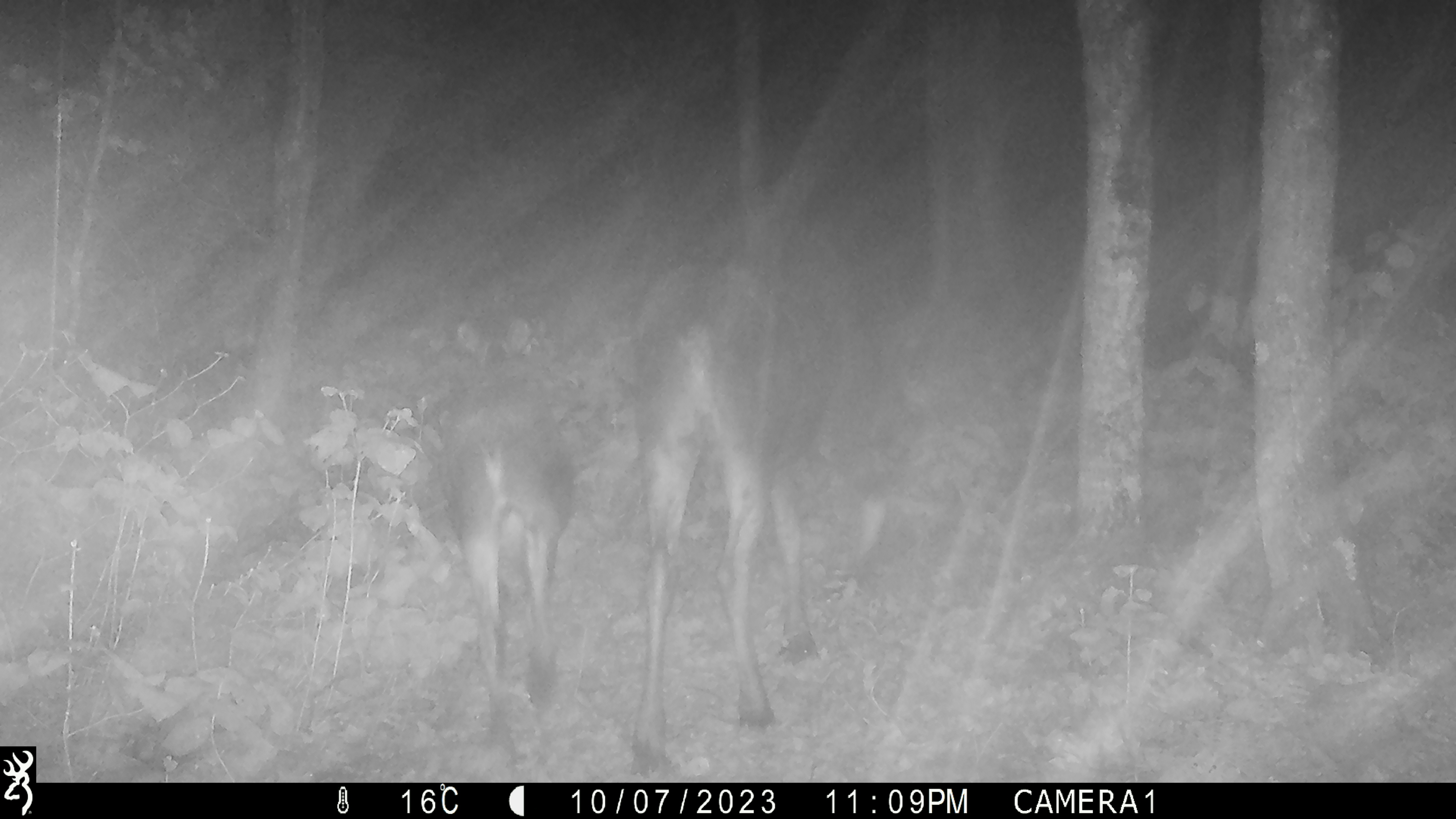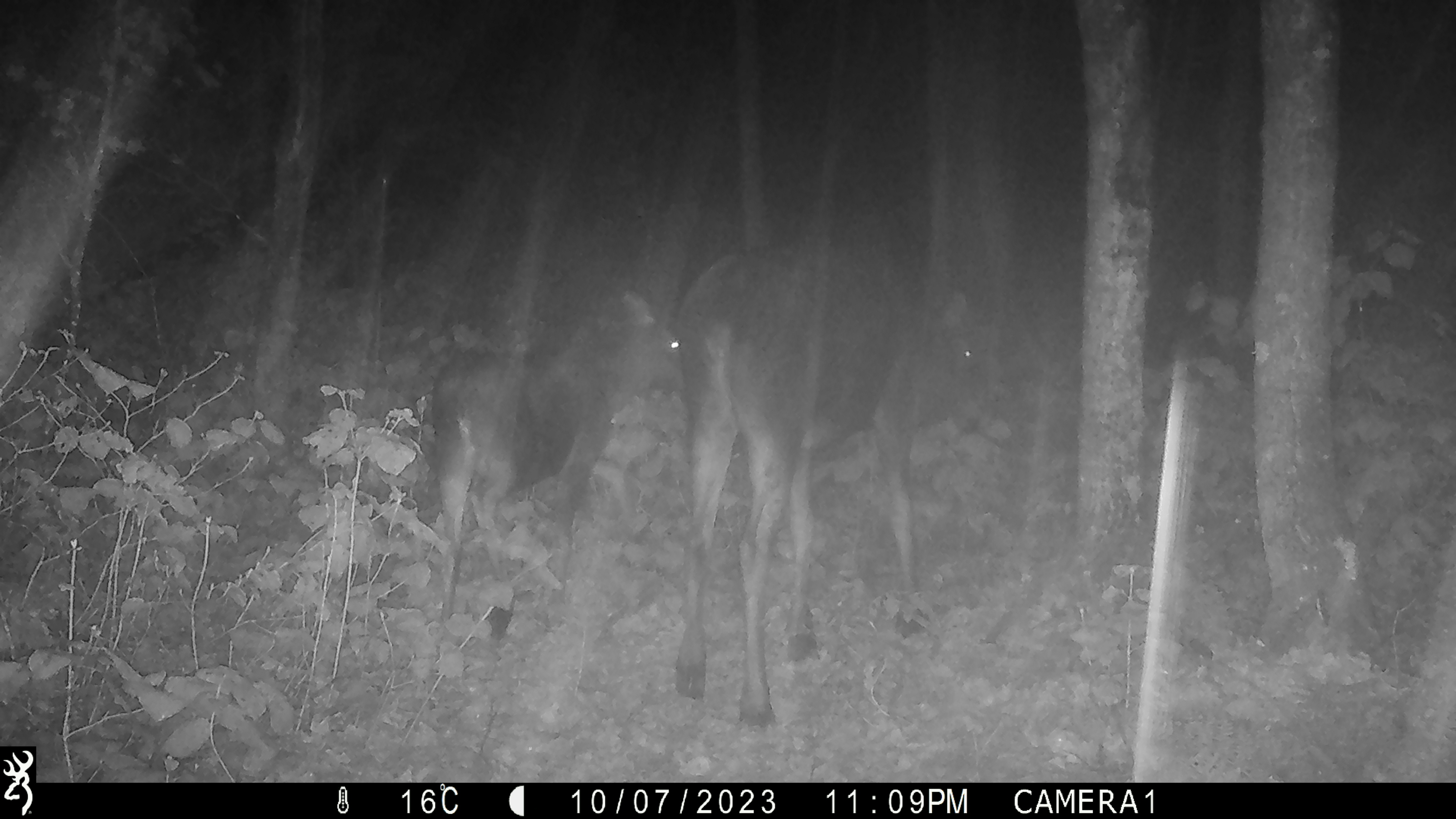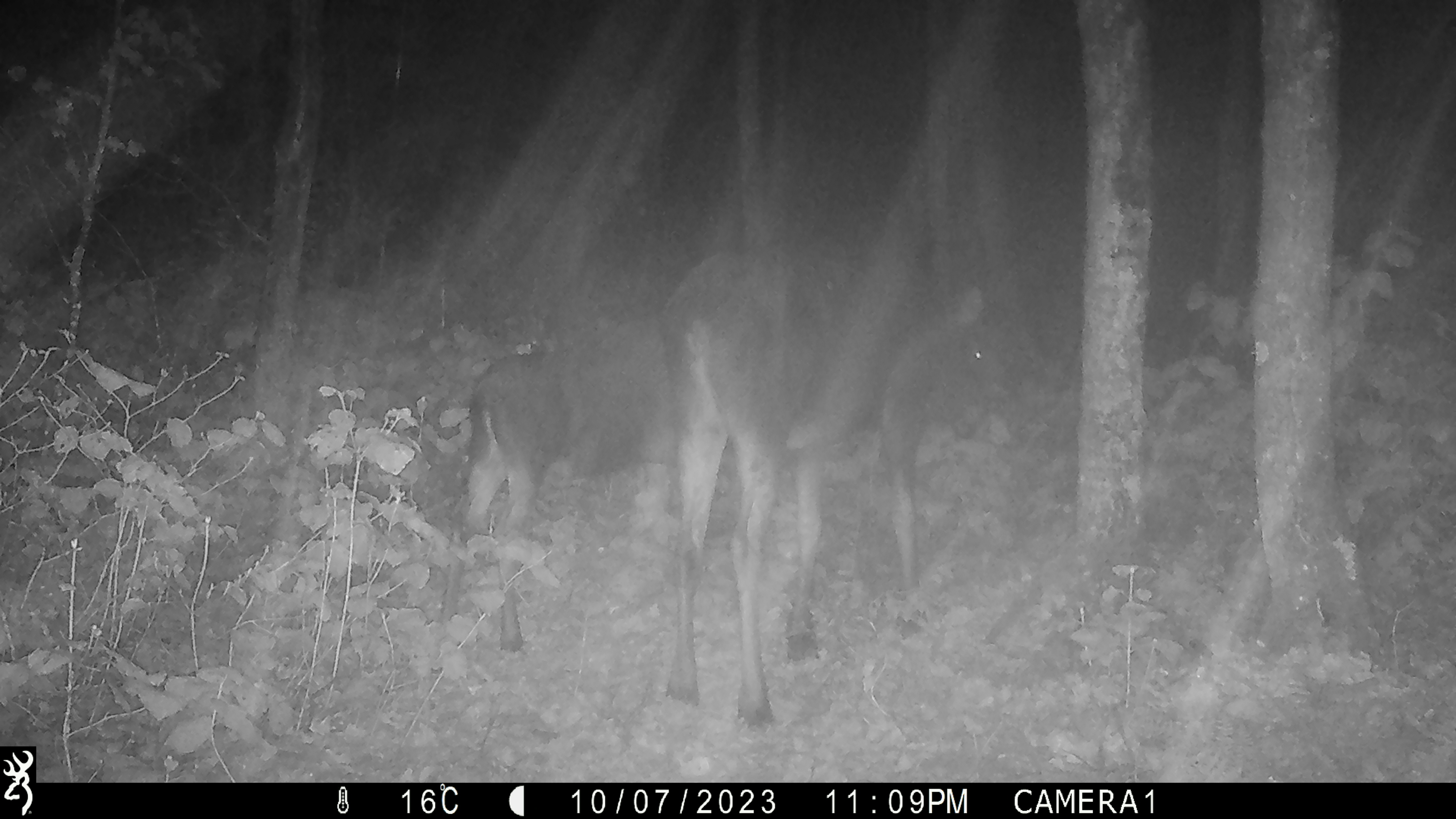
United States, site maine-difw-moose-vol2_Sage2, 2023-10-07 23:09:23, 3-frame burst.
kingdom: Animalia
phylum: Chordata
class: Mammalia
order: Artiodactyla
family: Cervidae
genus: Alces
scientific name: Alces alces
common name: moose